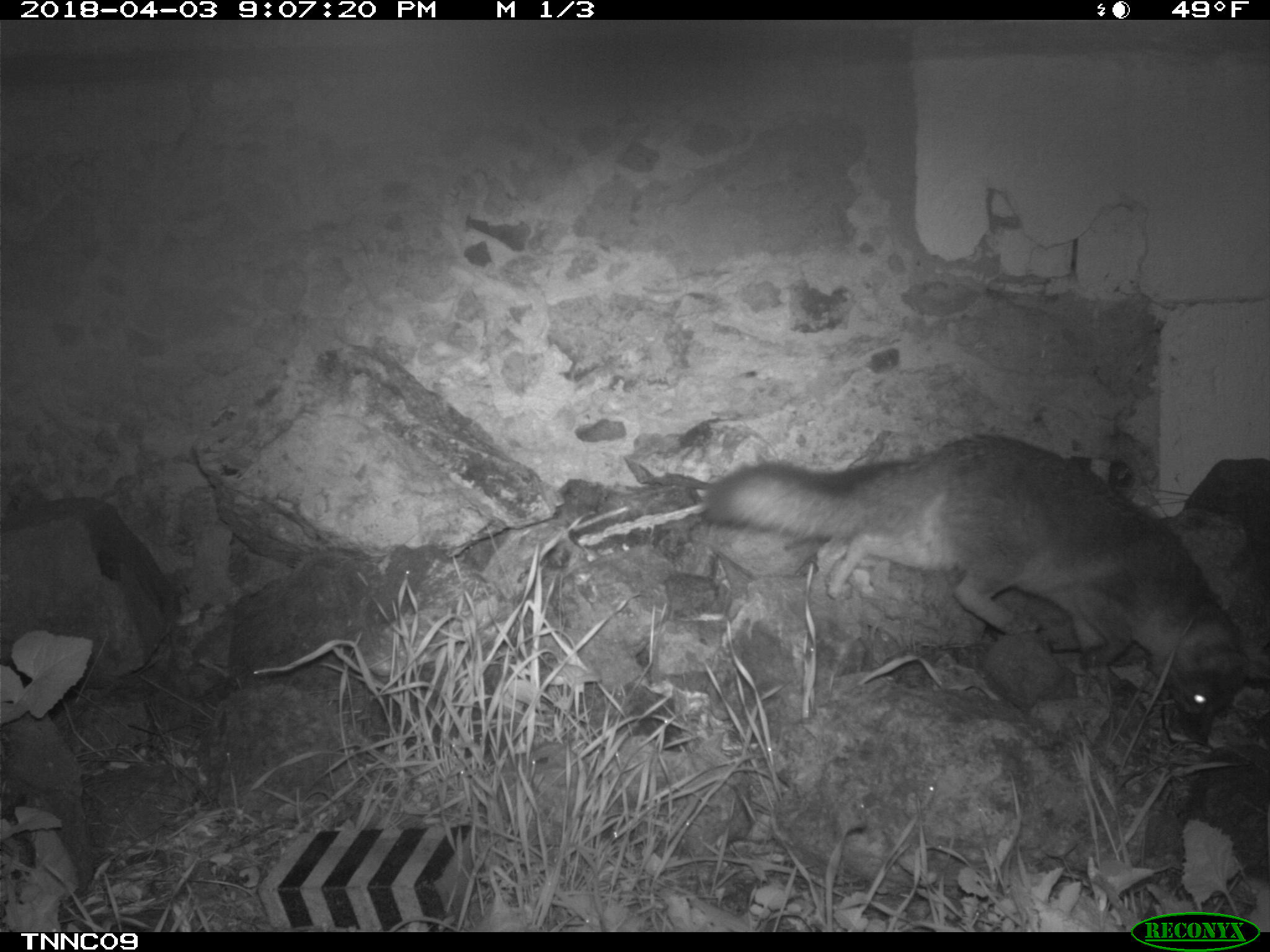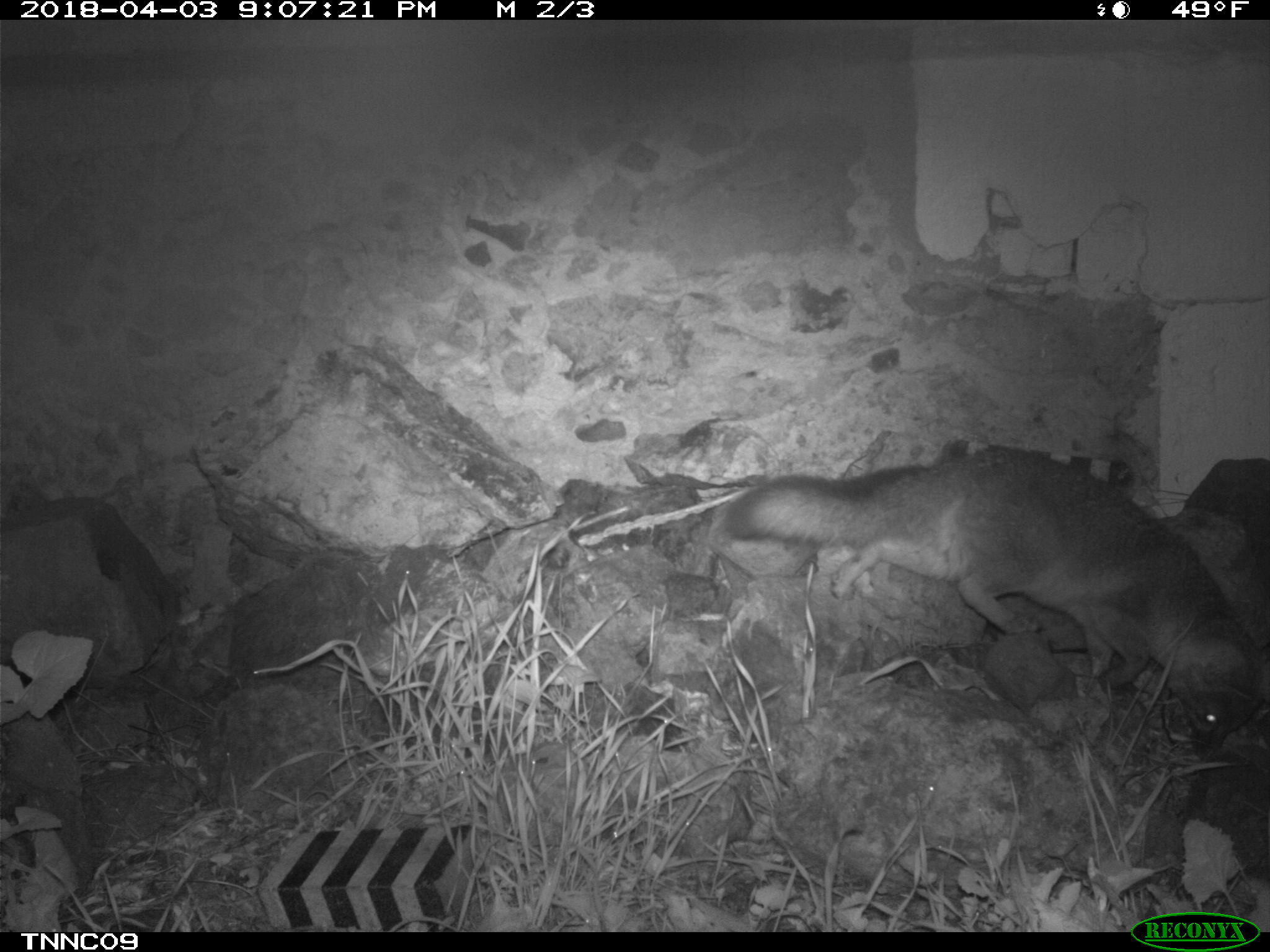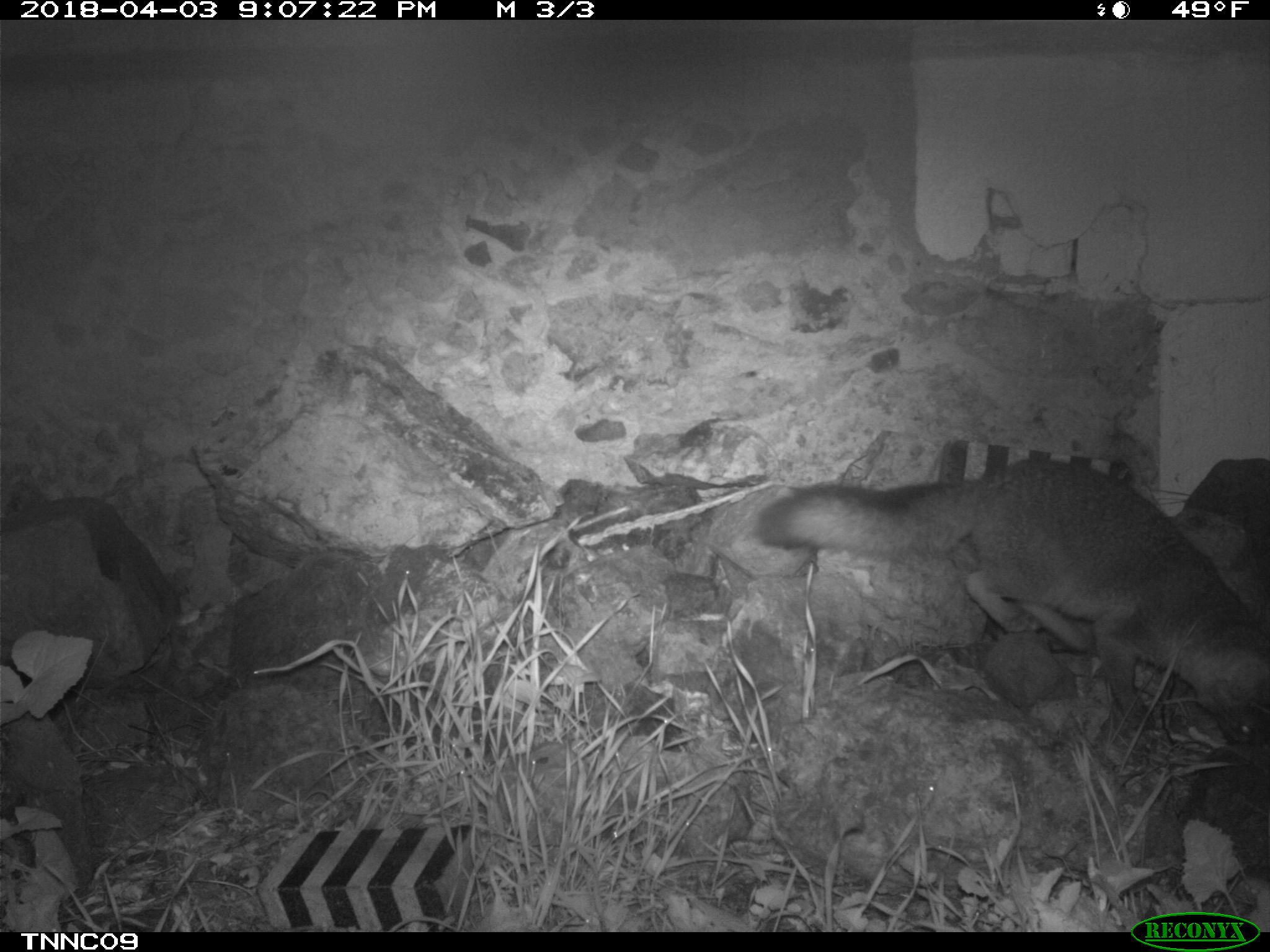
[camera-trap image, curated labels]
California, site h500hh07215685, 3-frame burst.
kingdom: Animalia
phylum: Chordata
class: Mammalia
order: Carnivora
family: Canidae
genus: Urocyon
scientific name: Urocyon littoralis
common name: island fox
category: fox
Fox (island fox) (Urocyon littoralis).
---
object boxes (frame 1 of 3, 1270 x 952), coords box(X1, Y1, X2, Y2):
fox: box(701, 435, 1250, 746)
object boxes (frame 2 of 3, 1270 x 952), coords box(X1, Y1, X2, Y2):
fox: box(721, 442, 1269, 747)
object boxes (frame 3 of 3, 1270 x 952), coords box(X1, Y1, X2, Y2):
fox: box(755, 458, 1269, 749)